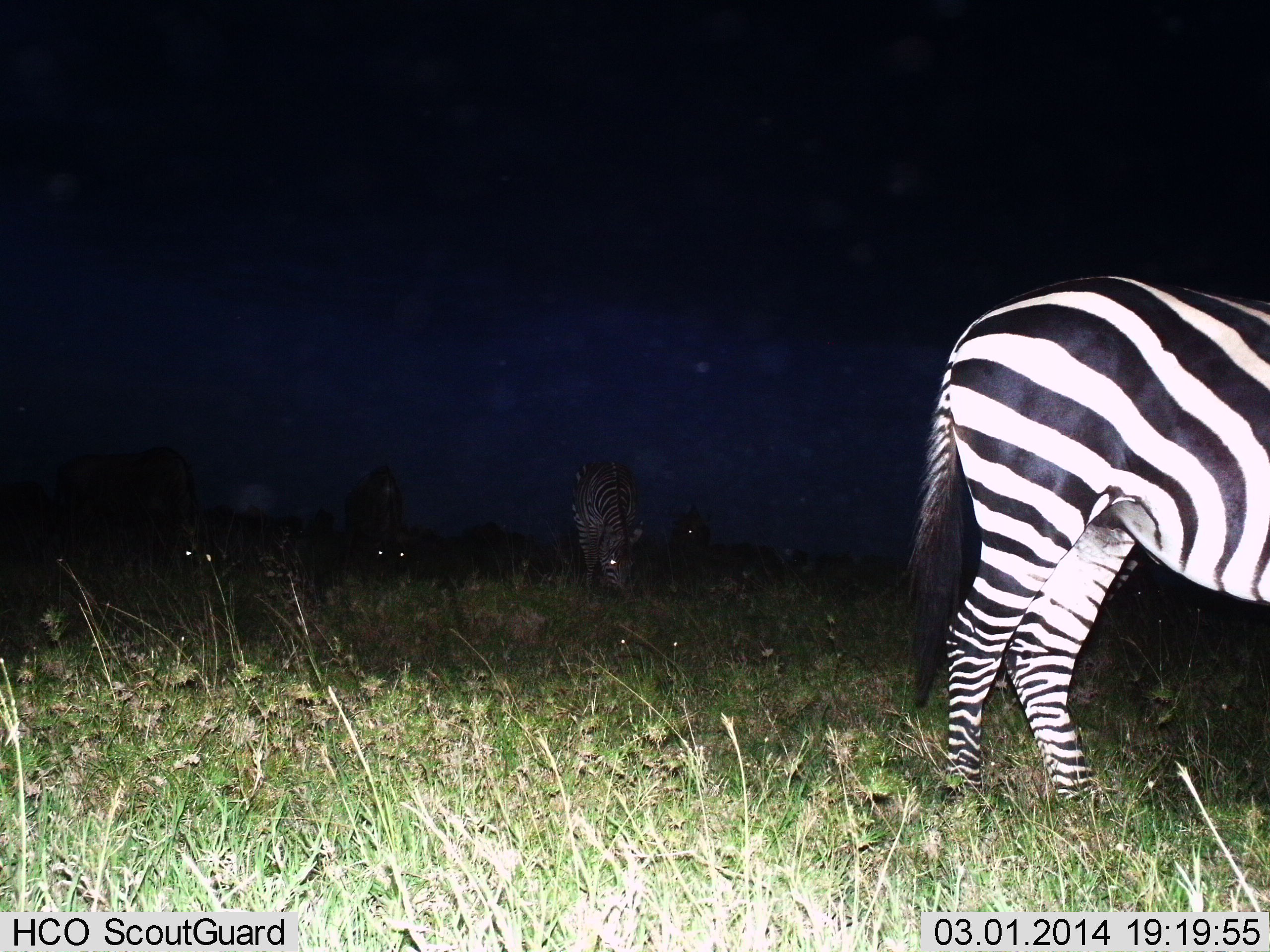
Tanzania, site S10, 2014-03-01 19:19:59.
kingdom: Animalia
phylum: Chordata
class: Mammalia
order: Perissodactyla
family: Equidae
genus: Equus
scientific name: Equus quagga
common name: plains zebra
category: zebra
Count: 5.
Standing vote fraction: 82%.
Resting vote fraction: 9%.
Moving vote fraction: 0%.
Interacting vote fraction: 0%.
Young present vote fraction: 0%.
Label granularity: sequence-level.